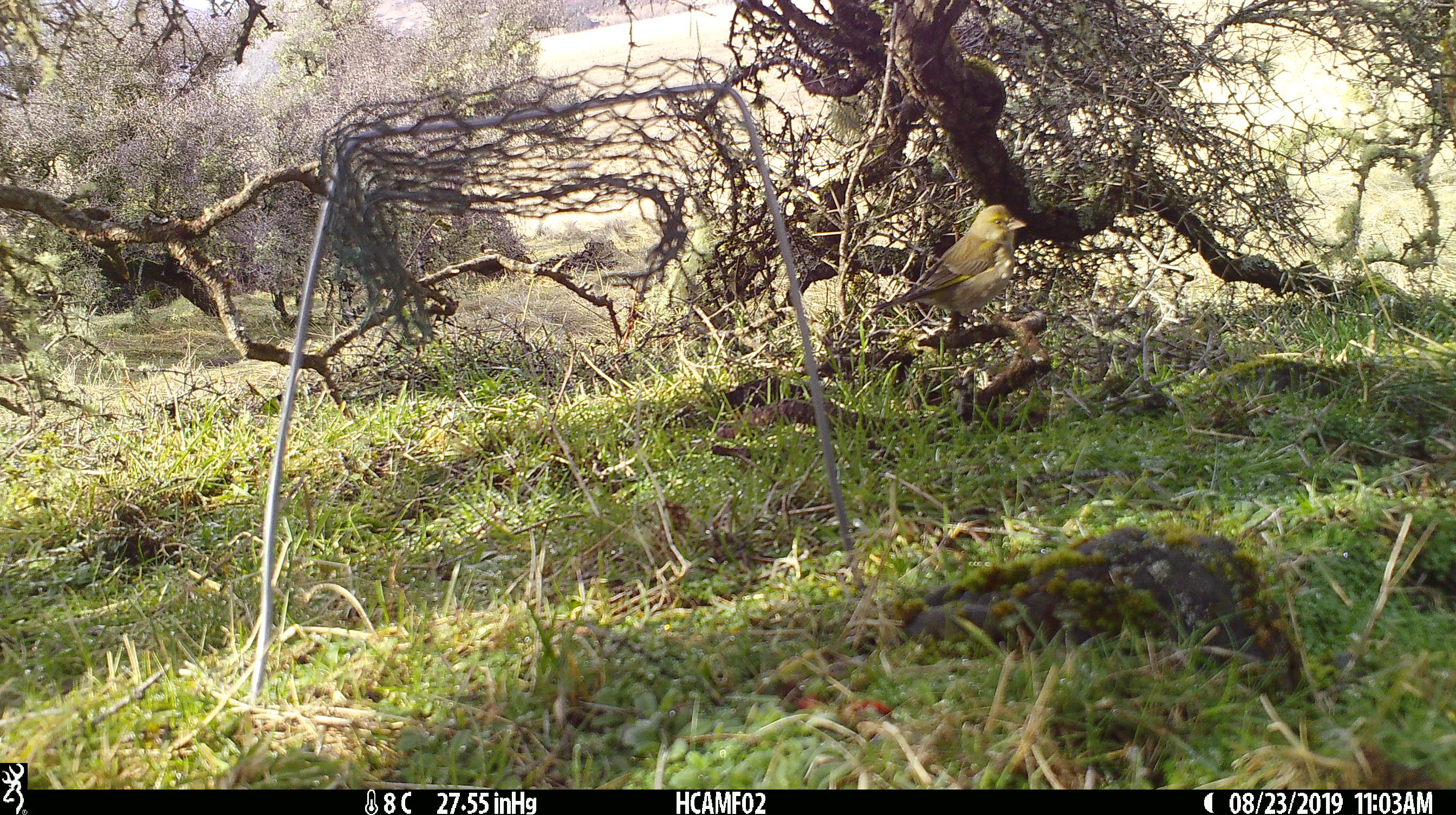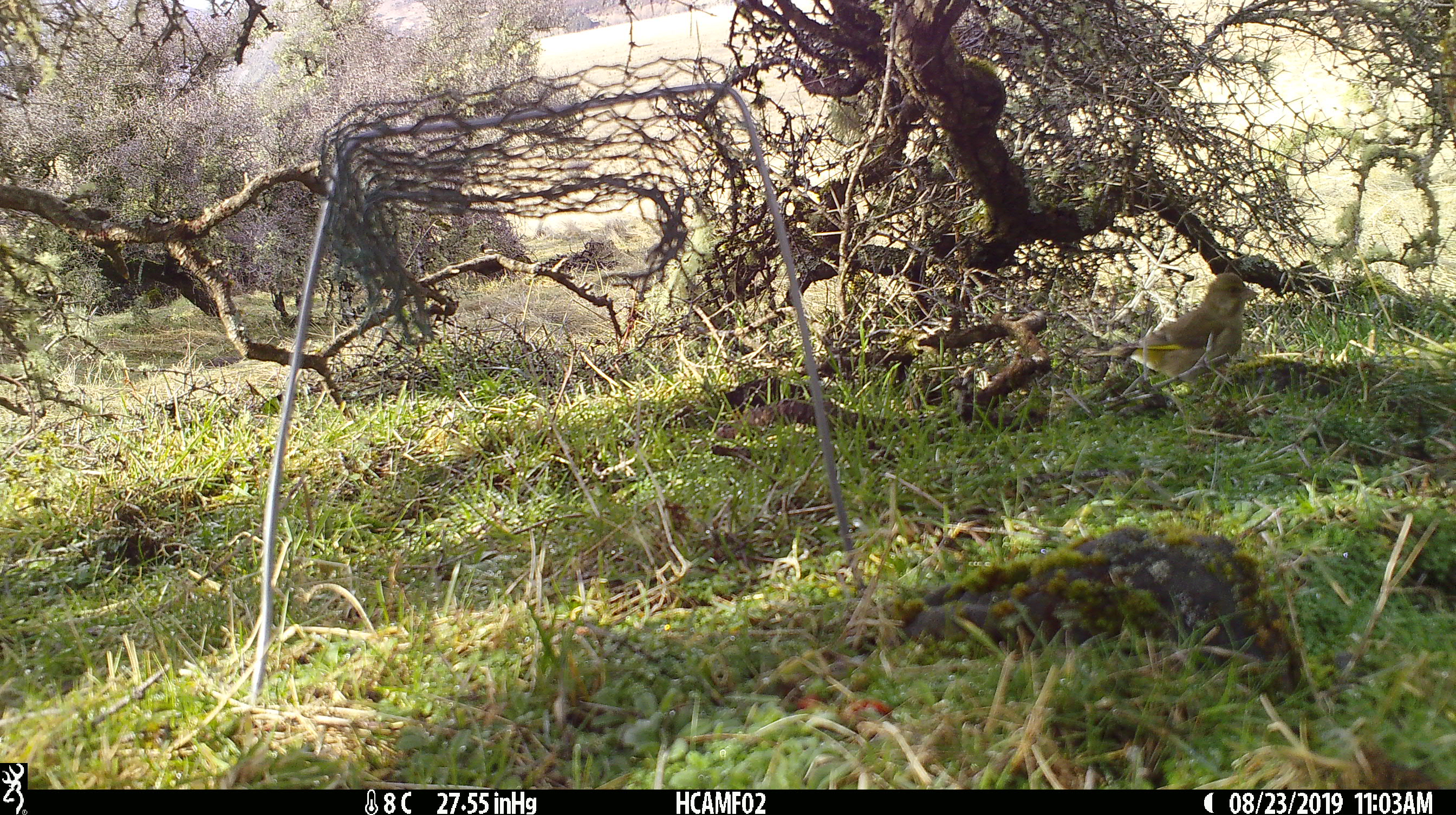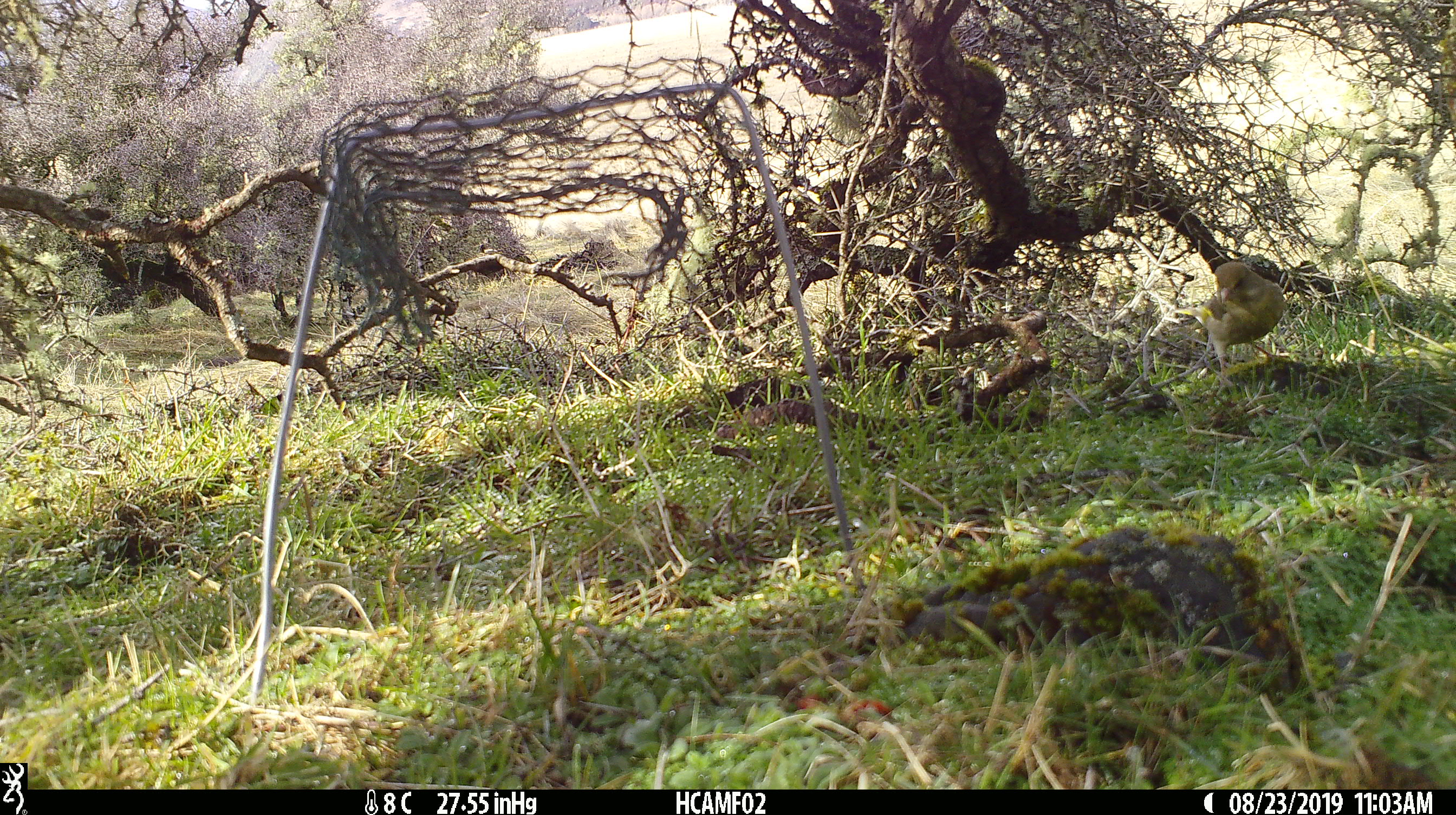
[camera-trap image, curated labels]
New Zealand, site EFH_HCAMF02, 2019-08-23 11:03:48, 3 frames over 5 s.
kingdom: Animalia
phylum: Chordata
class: Aves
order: Passeriformes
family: Fringillidae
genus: Chloris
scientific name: Chloris chloris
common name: greenfinch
Greenfinch (Chloris chloris).